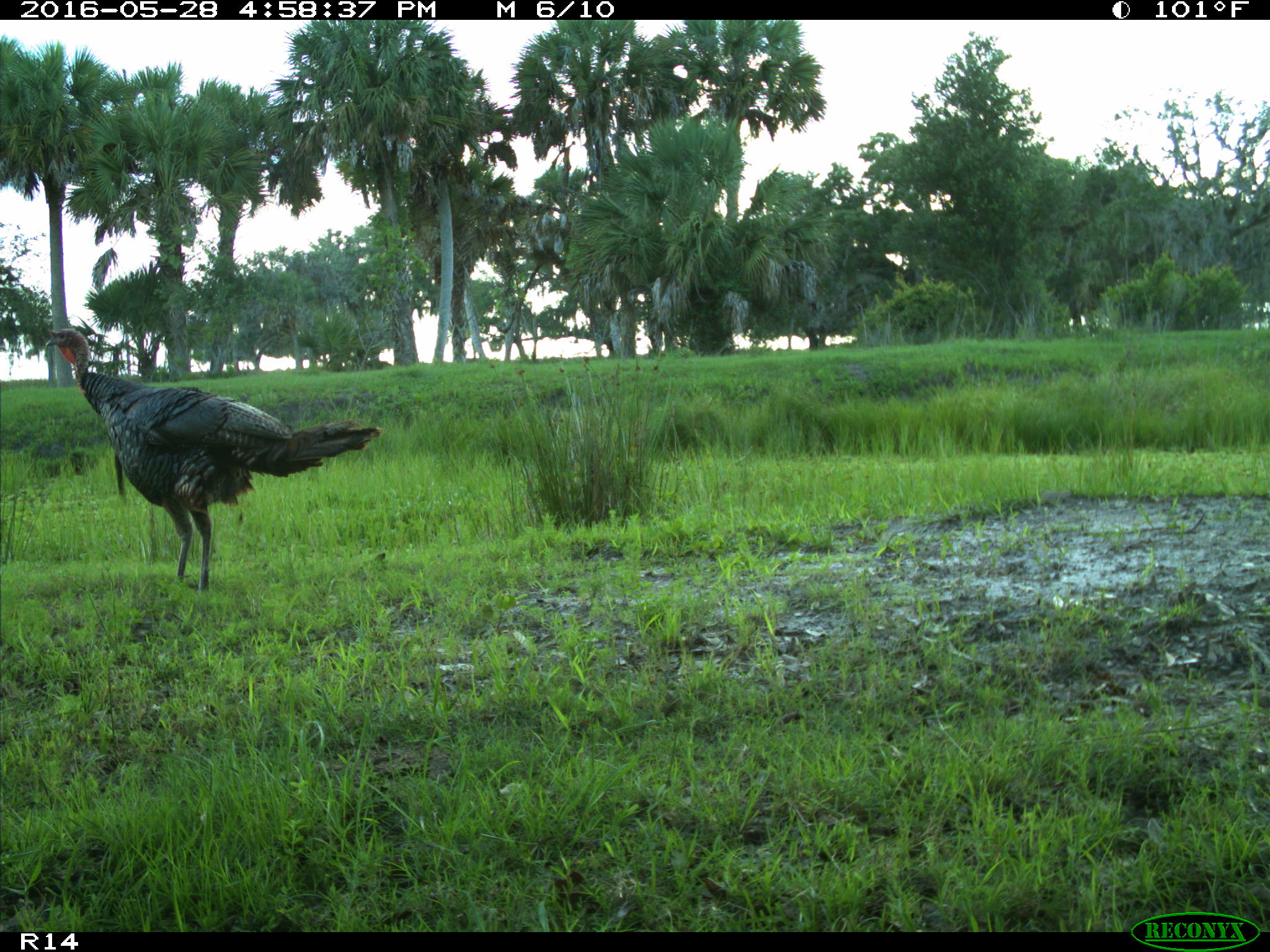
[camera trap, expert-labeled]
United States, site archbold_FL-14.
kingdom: Animalia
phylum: Chordata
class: Aves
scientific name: Aves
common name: birds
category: unidentified bird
Unidentified bird (birds) (Aves).